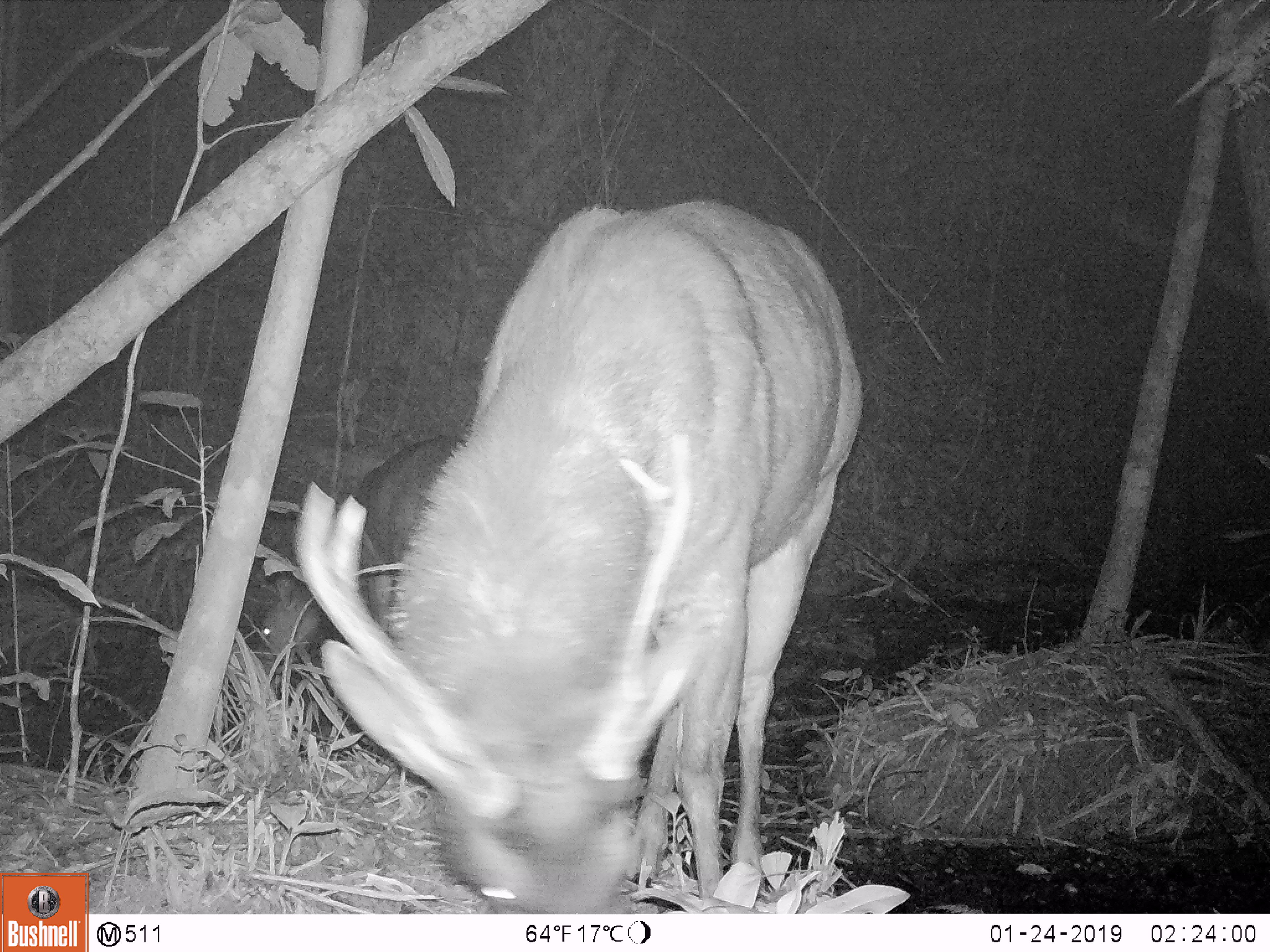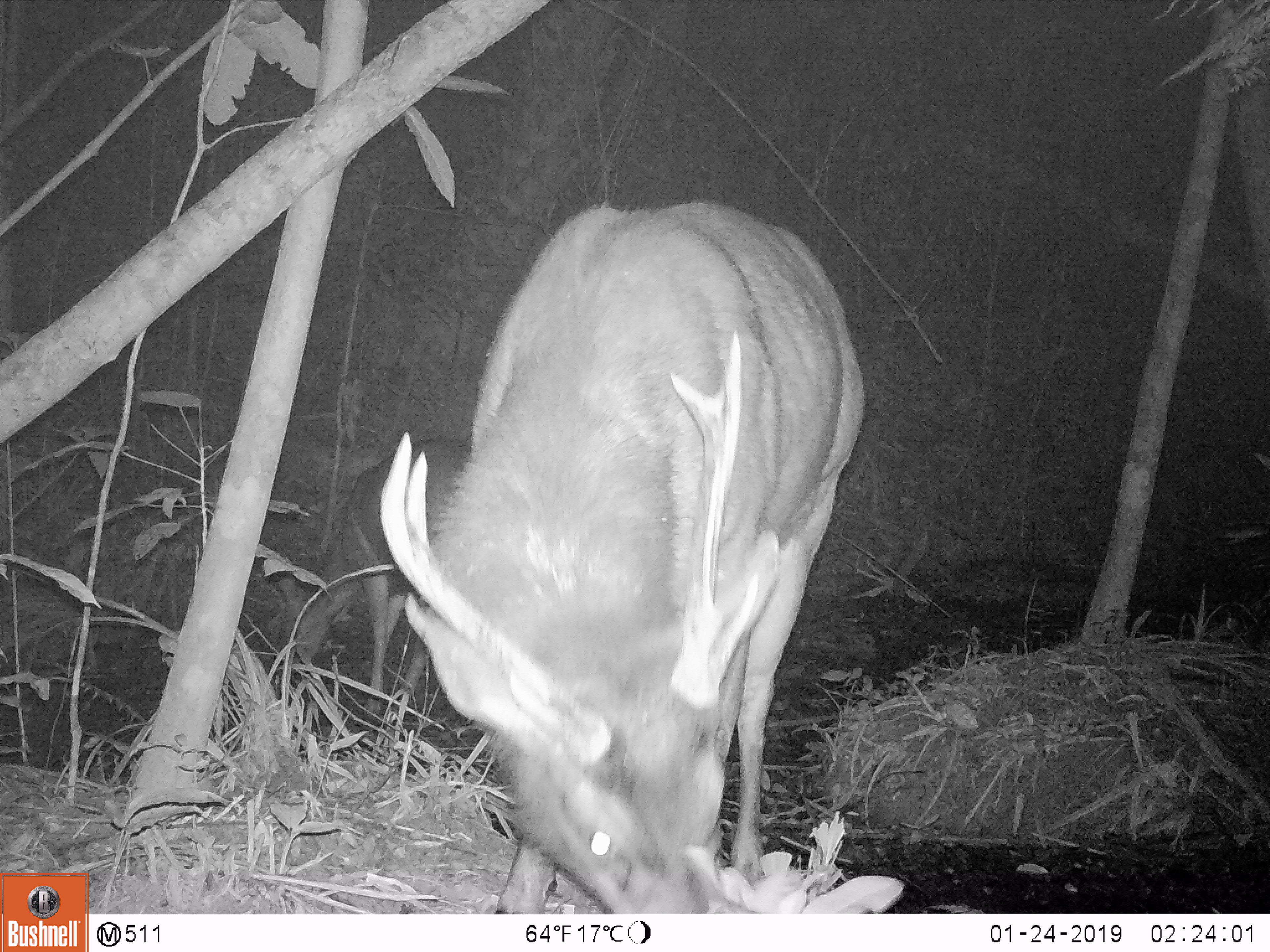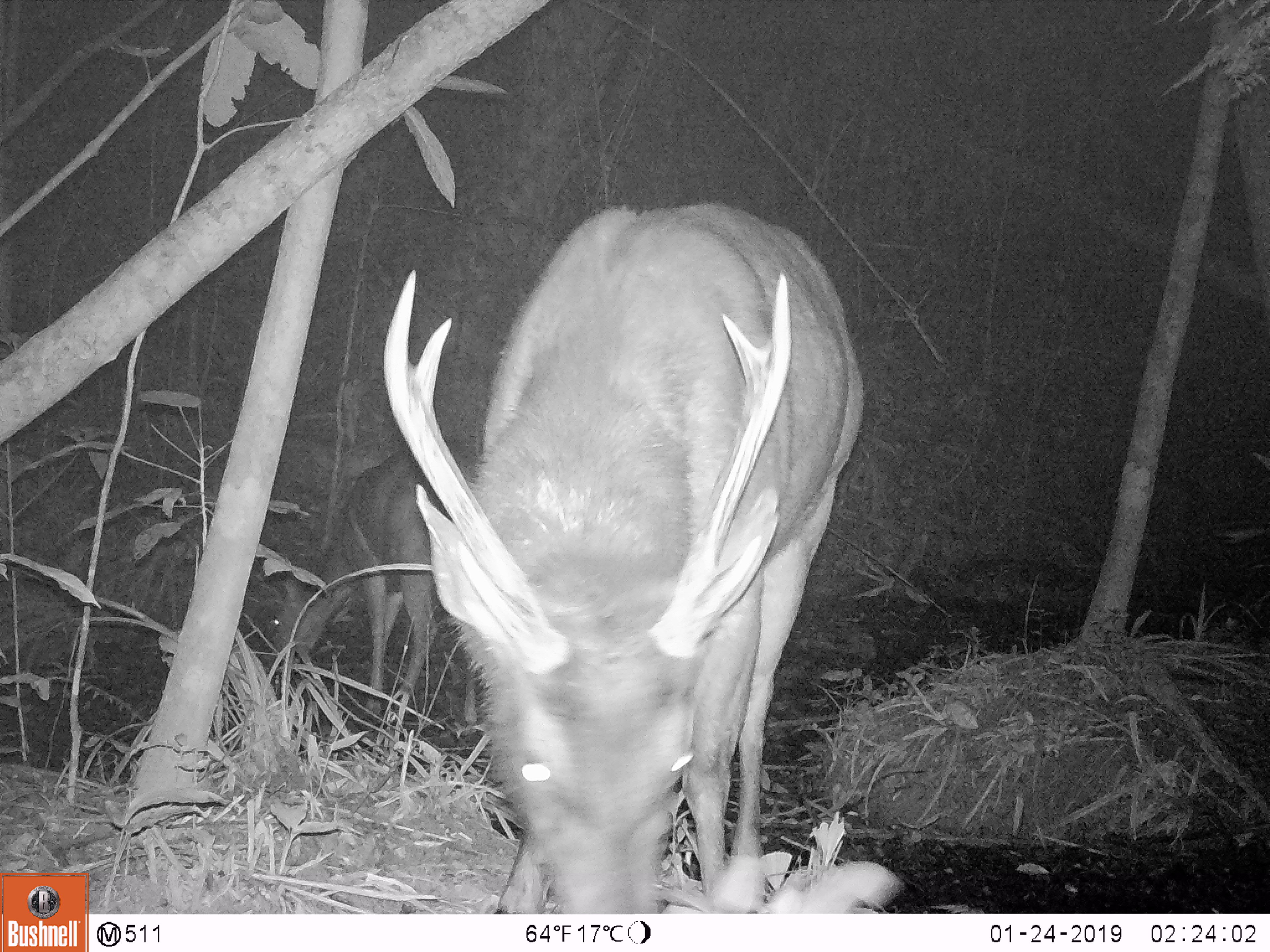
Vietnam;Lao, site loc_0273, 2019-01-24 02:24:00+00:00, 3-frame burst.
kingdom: Animalia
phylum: Chordata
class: Mammalia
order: Artiodactyla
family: Cervidae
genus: Rusa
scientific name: Rusa unicolor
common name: sambar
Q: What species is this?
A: Sambar (Rusa unicolor).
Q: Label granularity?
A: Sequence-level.